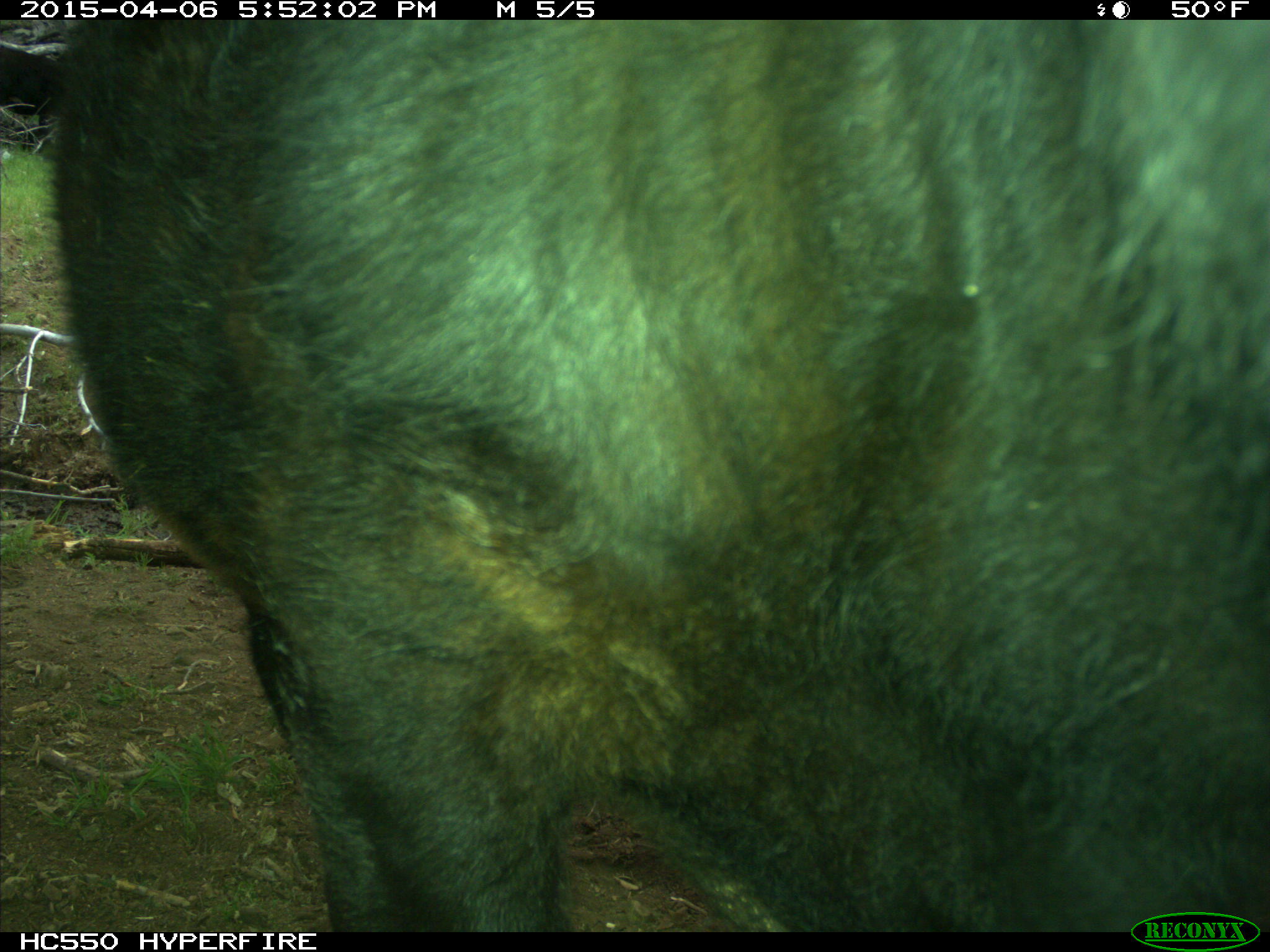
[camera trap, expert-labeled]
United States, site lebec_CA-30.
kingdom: Animalia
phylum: Chordata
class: Mammalia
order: Artiodactyla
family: Bovidae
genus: Bos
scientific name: Bos taurus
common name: domestic cow